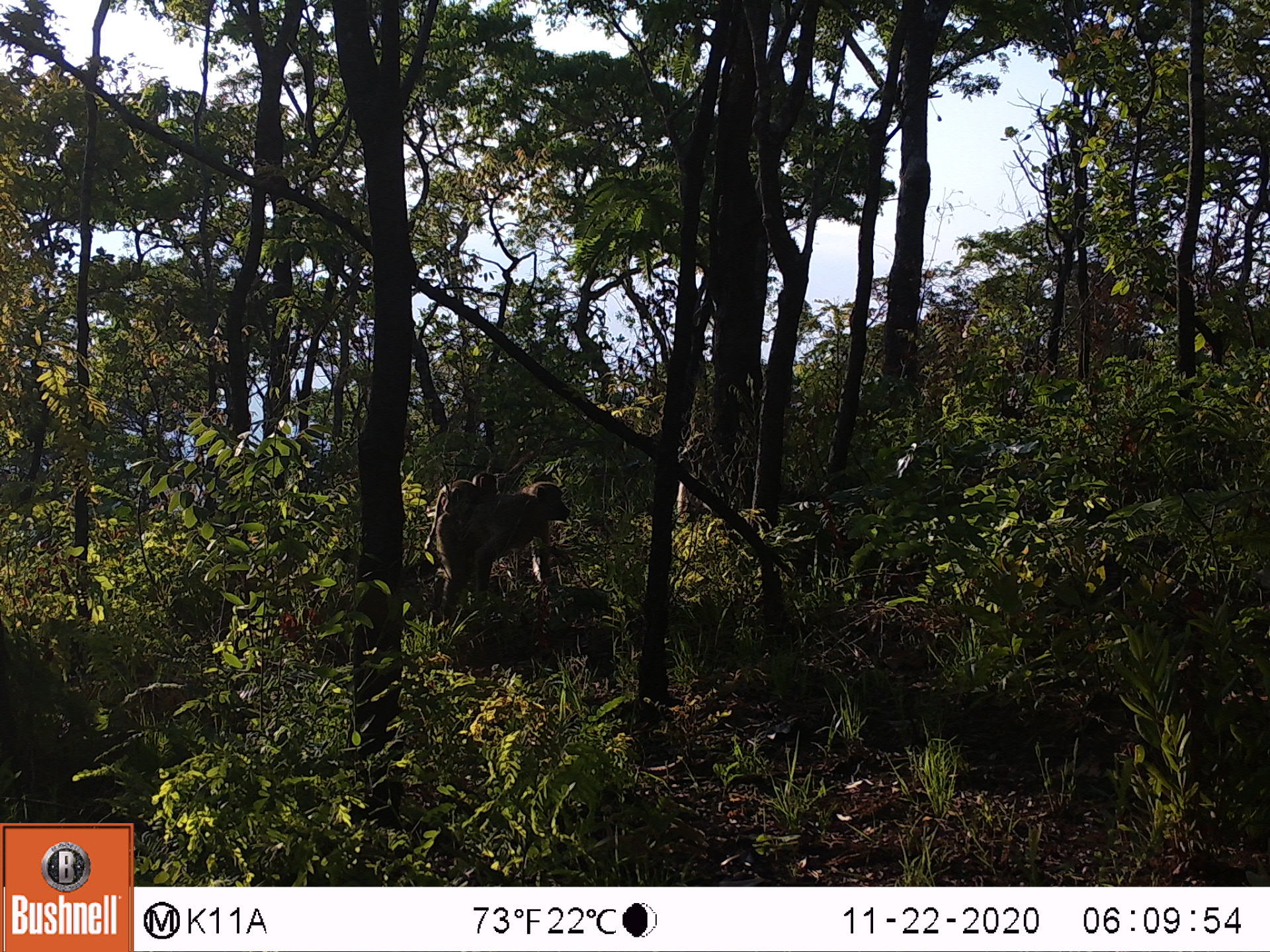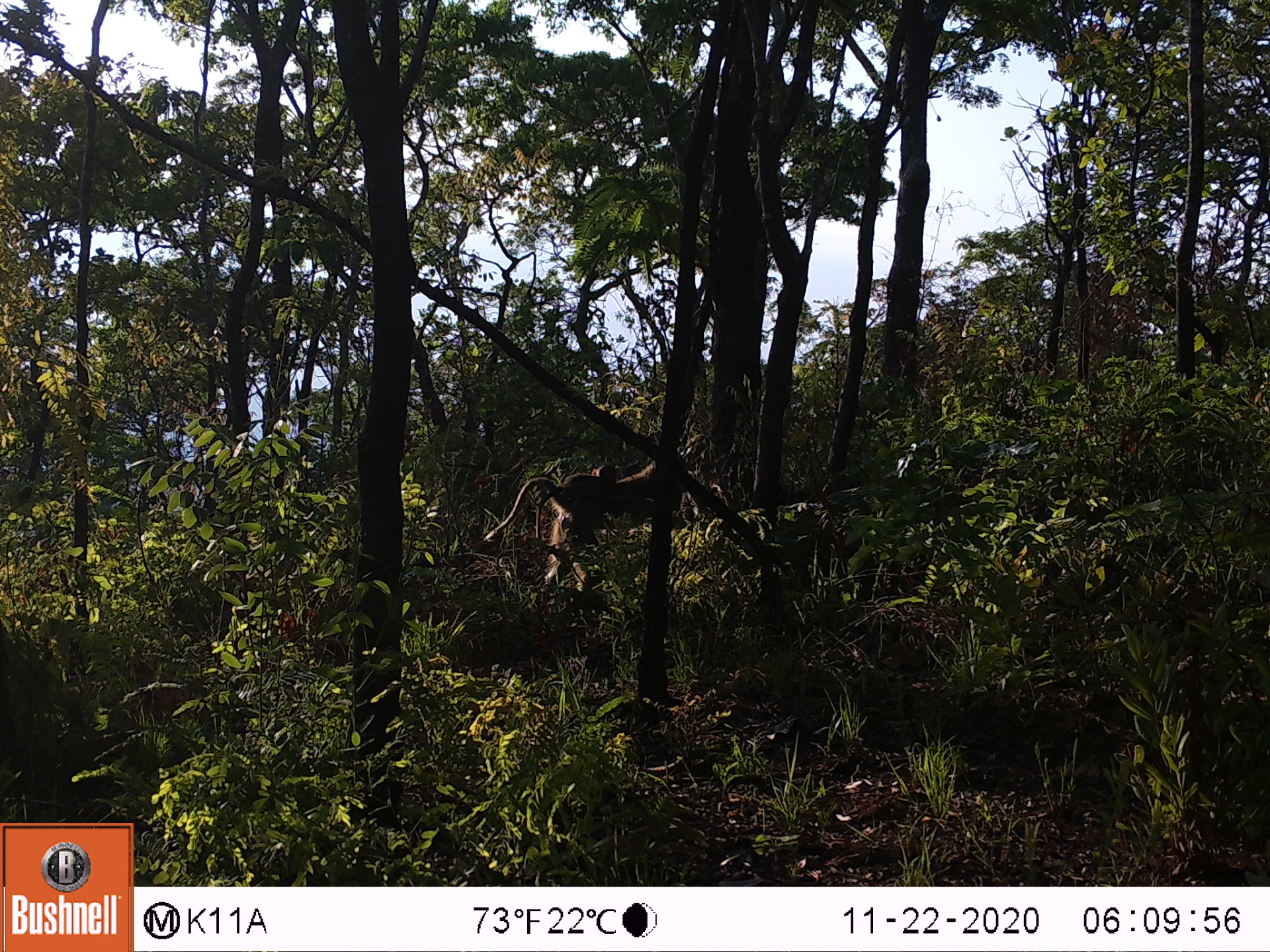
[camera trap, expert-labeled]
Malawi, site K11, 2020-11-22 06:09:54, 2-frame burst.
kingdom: Animalia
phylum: Chordata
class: Mammalia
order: Primates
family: Cercopithecidae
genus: Papio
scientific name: Papio cynocephalus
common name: yellow baboon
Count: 1.